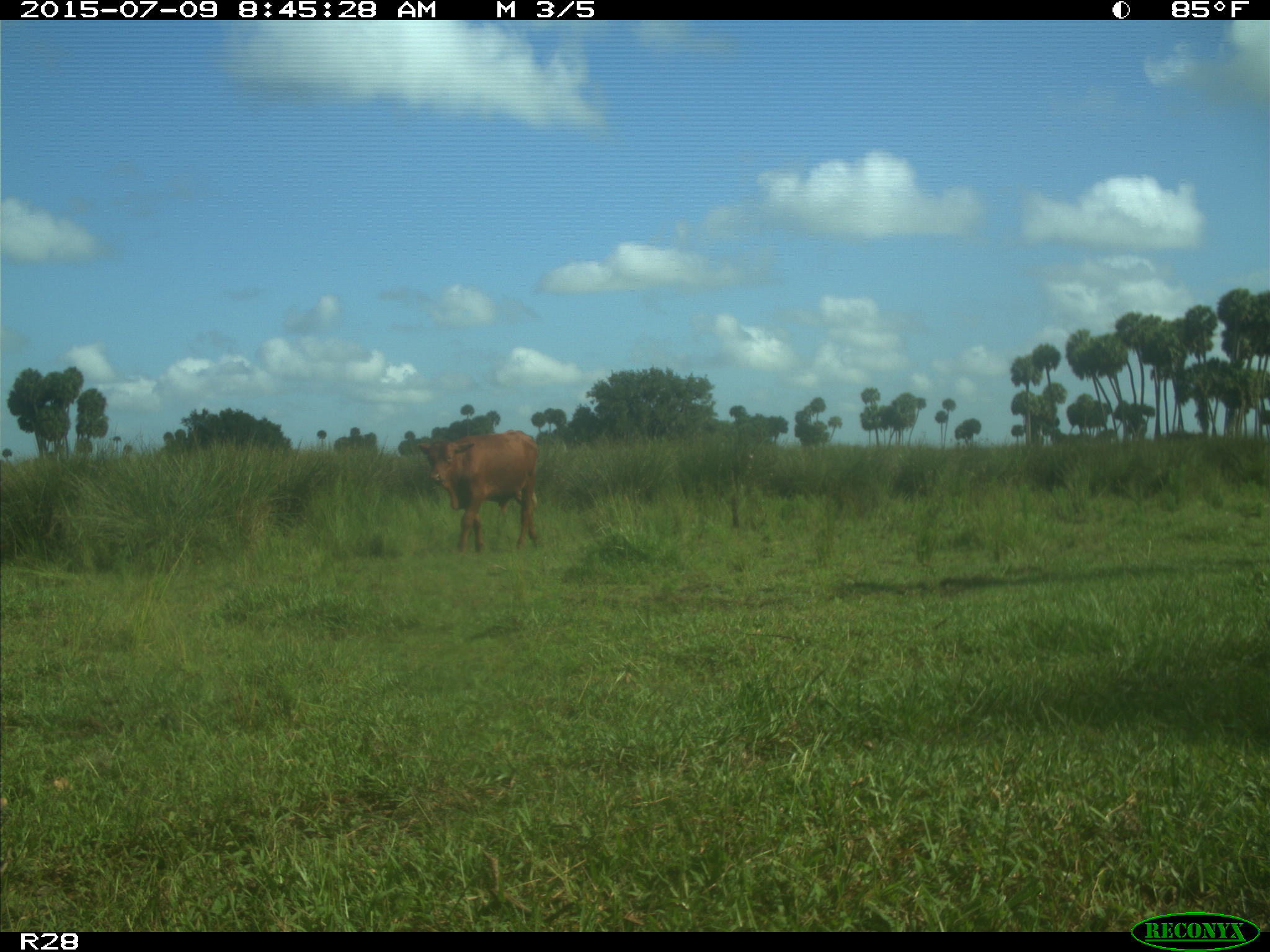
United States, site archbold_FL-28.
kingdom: Animalia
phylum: Chordata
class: Mammalia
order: Artiodactyla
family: Bovidae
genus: Bos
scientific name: Bos taurus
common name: domestic cow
Bos taurus (domestic cow).